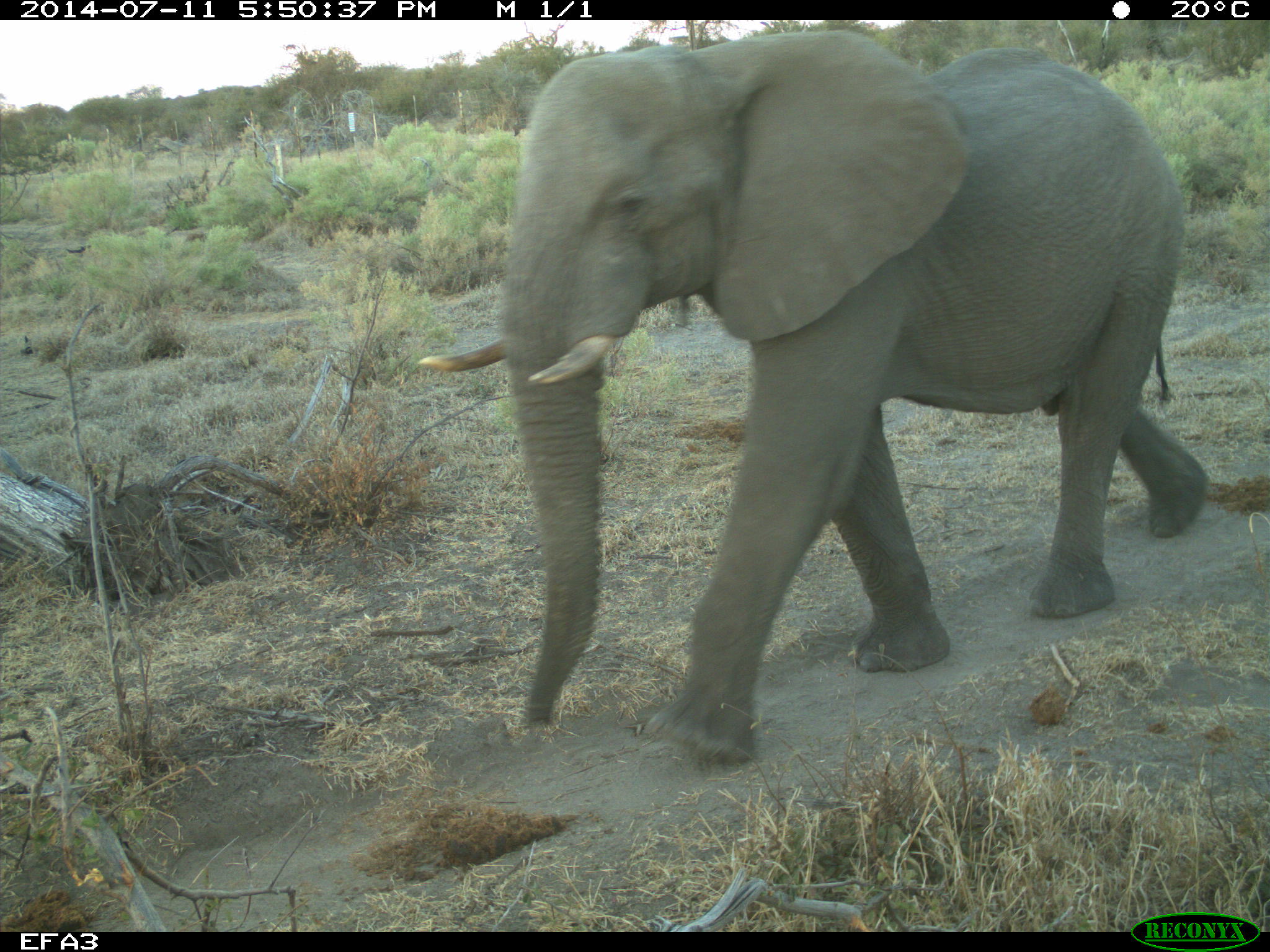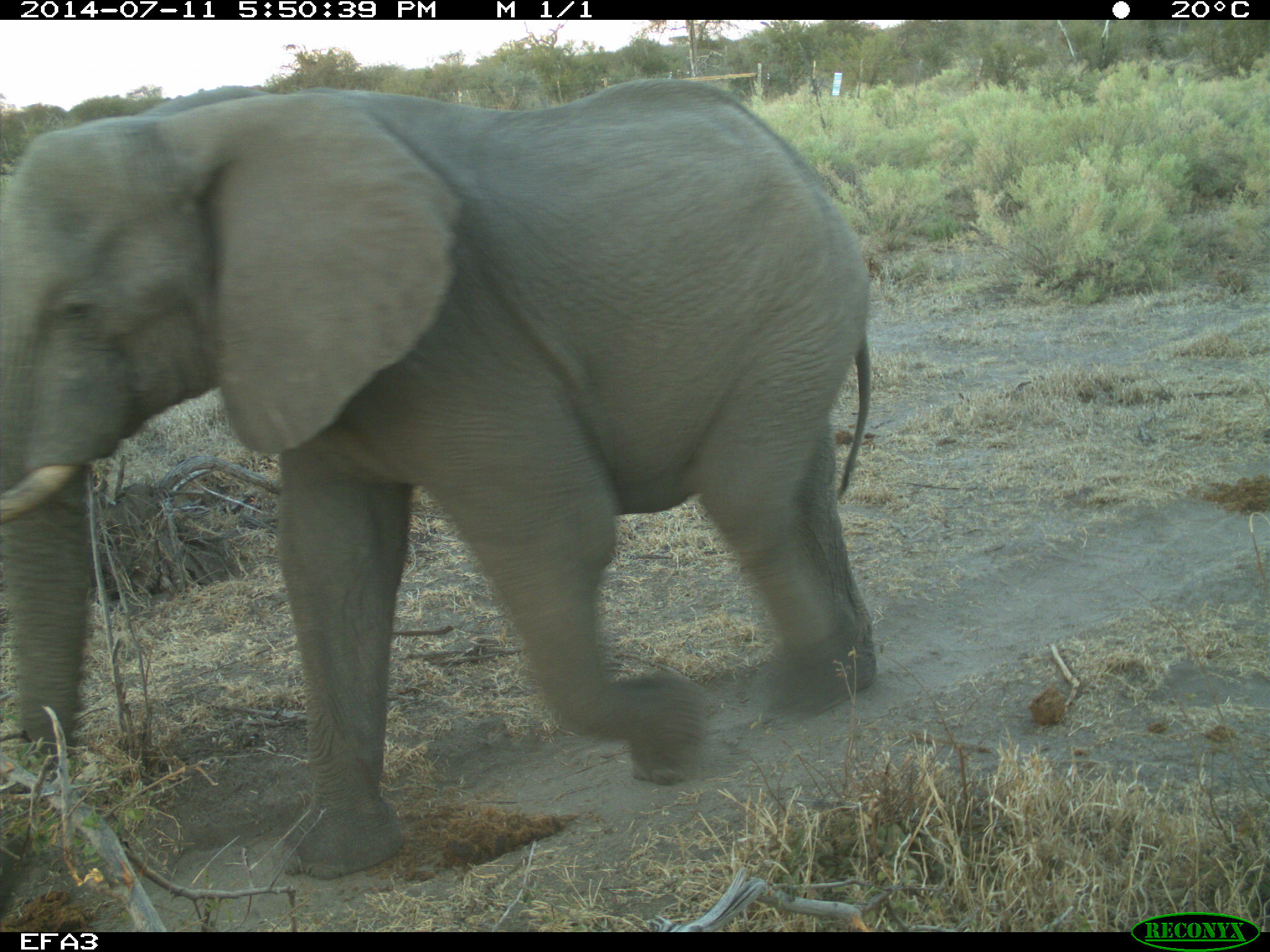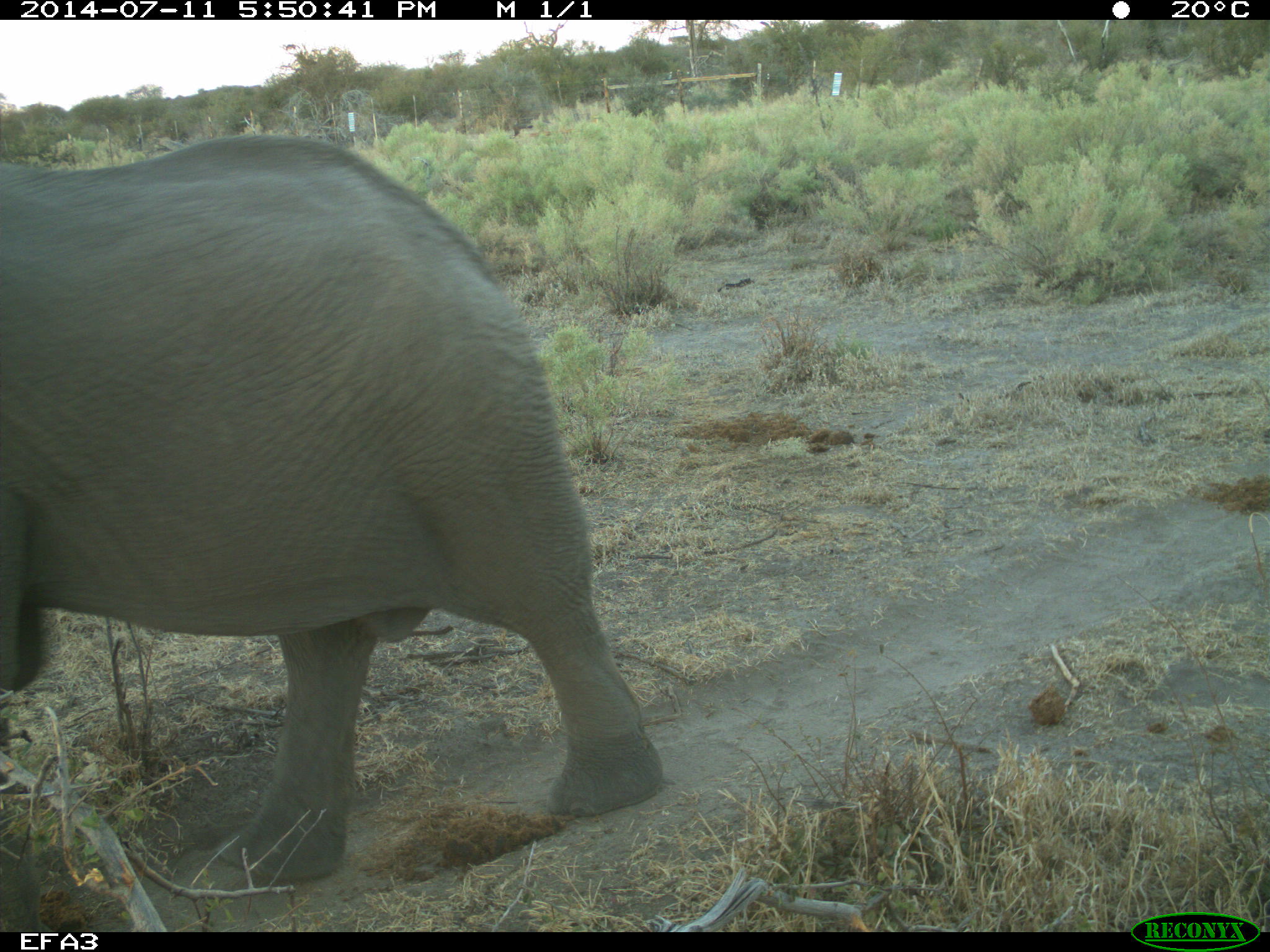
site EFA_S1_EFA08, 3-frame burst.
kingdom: Animalia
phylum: Chordata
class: Mammalia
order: Proboscidea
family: Elephantidae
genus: Loxodonta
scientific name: Loxodonta africana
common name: african bush elephant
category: elephant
Elephant (african bush elephant) (Loxodonta africana), count 1. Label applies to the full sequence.